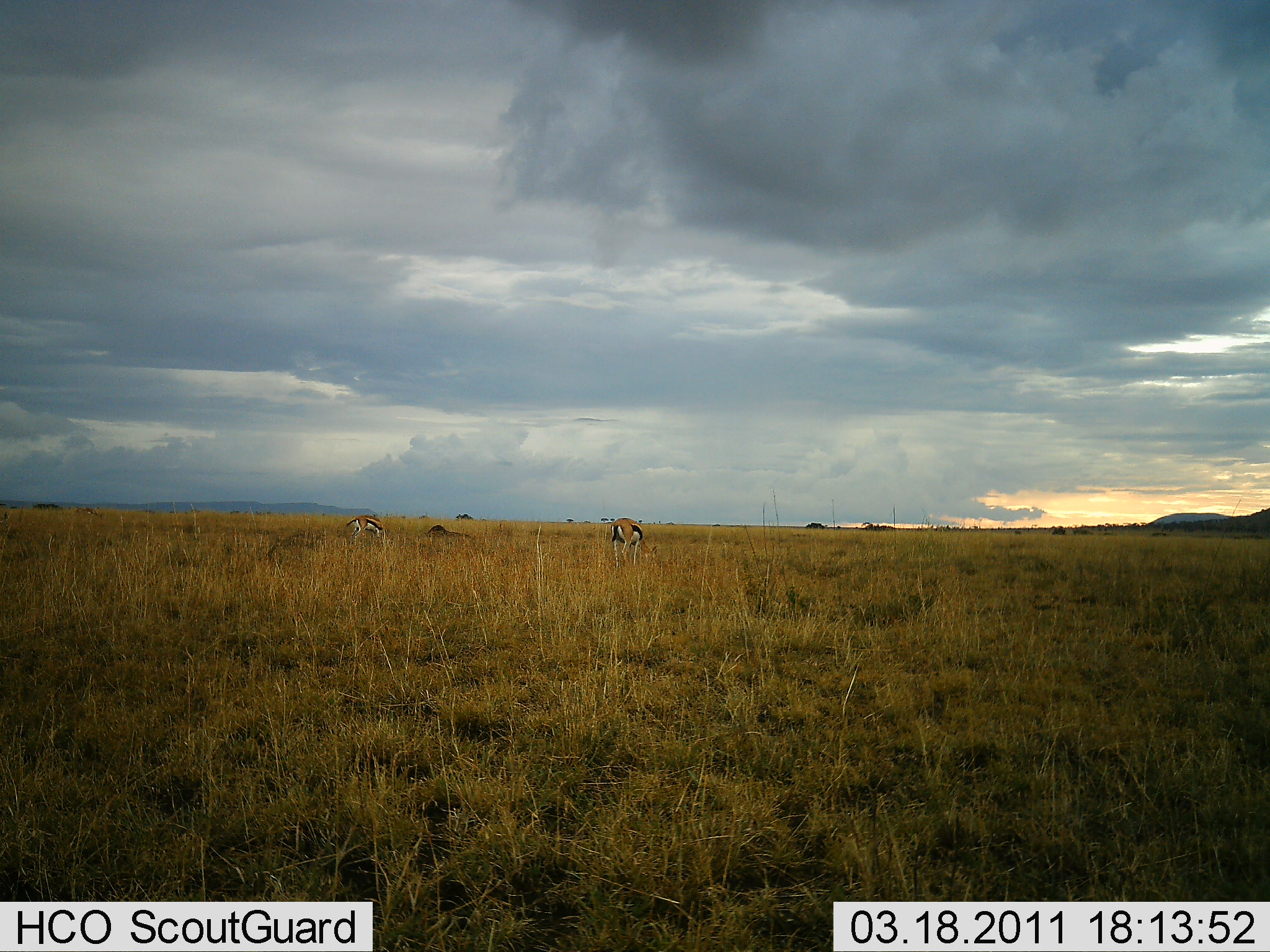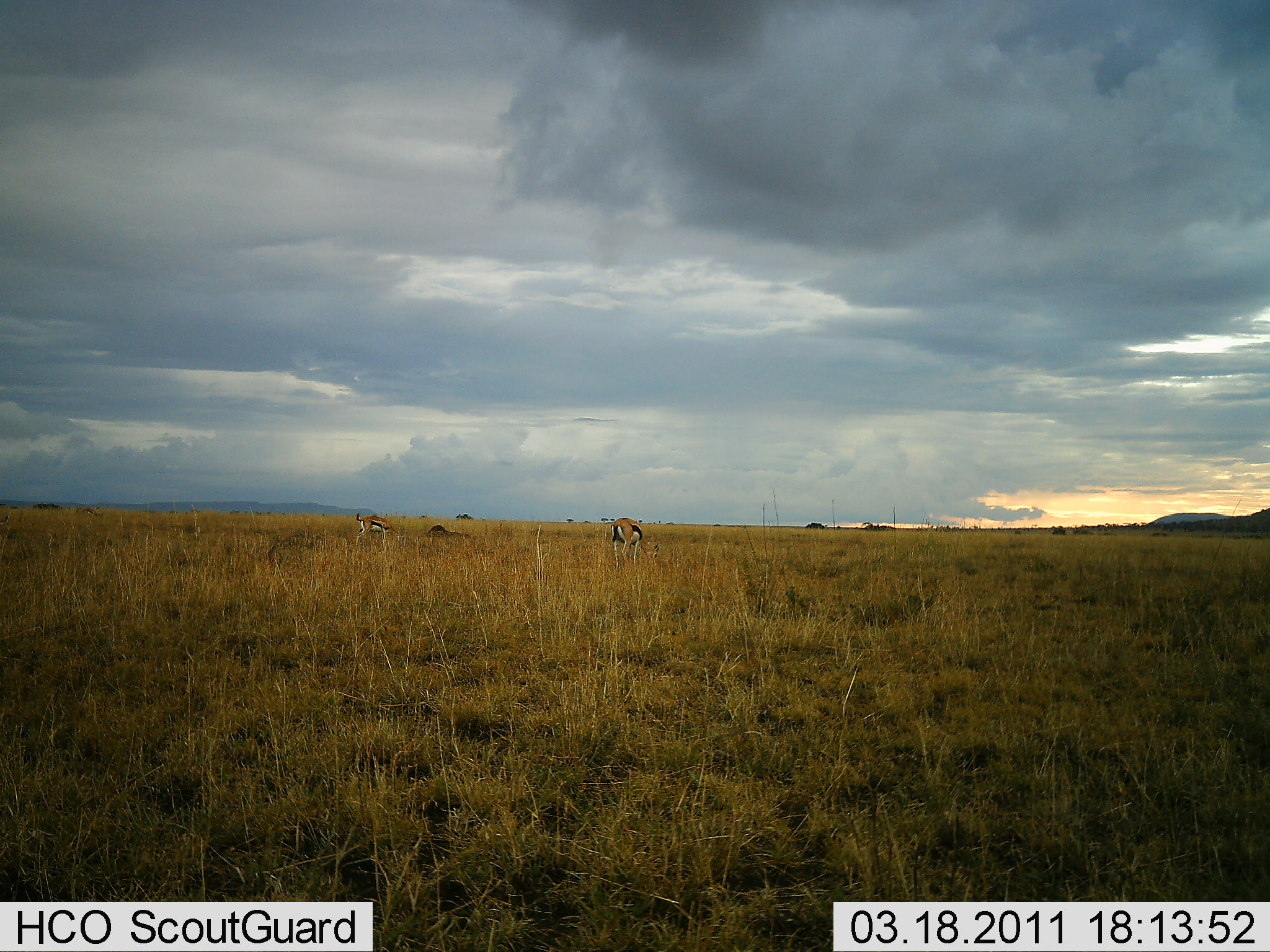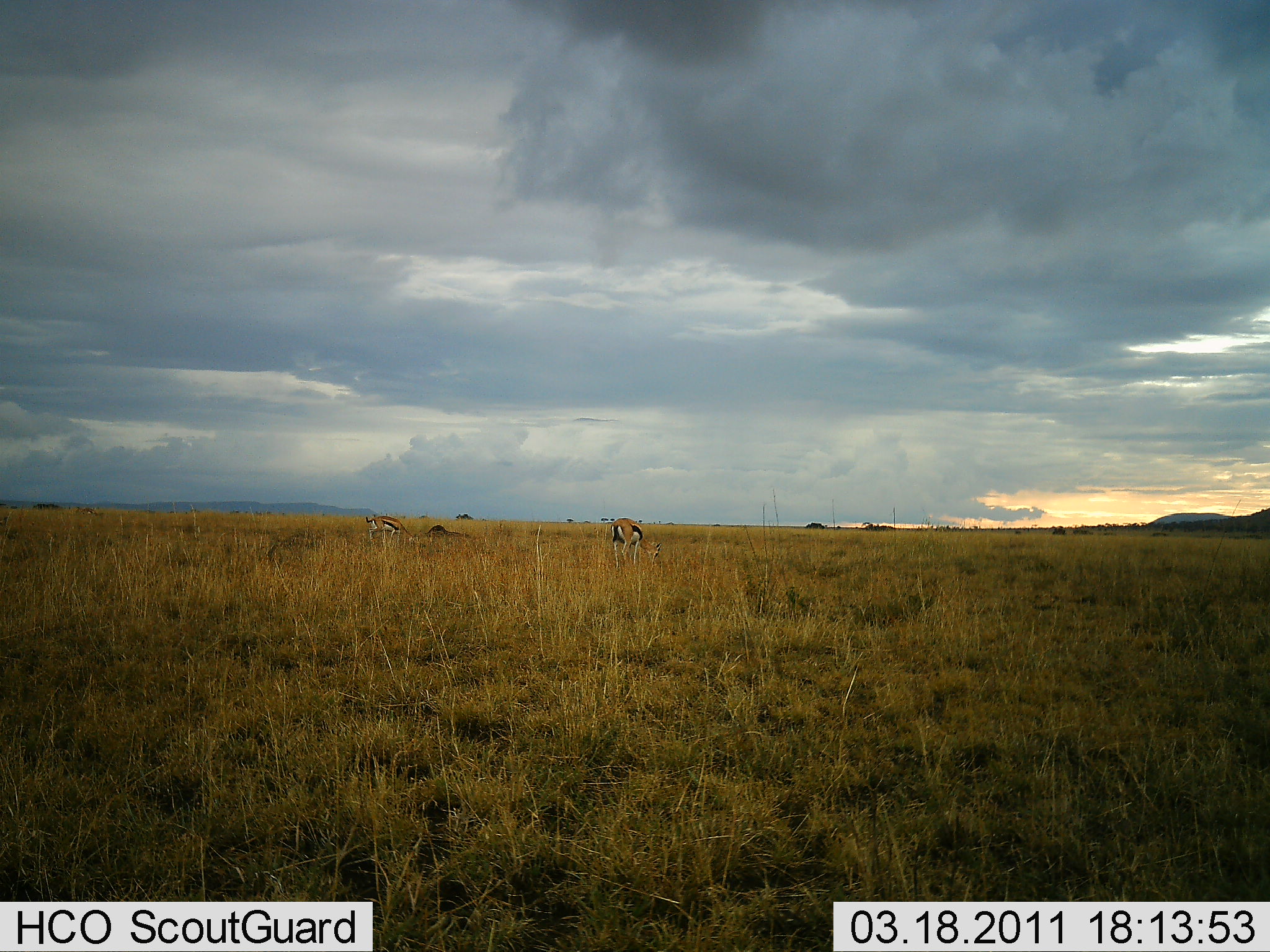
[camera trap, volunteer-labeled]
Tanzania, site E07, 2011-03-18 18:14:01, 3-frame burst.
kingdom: Animalia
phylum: Chordata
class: Mammalia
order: Artiodactyla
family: Bovidae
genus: Eudorcas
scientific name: Eudorcas thomsonii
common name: thomson's gazelle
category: gazellethomsons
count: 2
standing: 36%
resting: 0%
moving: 29%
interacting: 0%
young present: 0%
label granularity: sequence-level